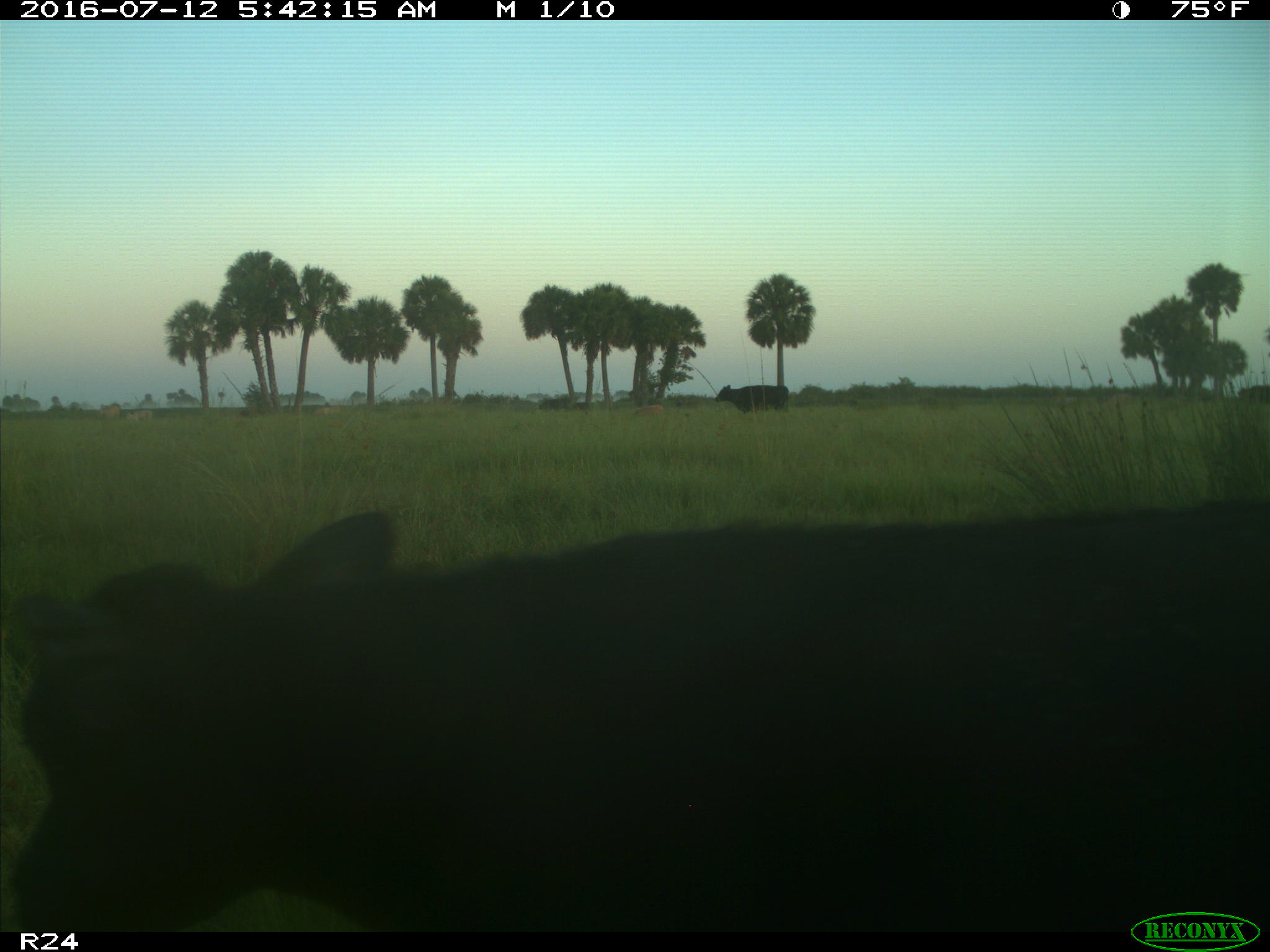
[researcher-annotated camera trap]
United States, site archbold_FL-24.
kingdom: Animalia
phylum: Chordata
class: Mammalia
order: Artiodactyla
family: Bovidae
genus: Bos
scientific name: Bos taurus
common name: domestic cow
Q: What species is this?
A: Bos taurus (domestic cow).